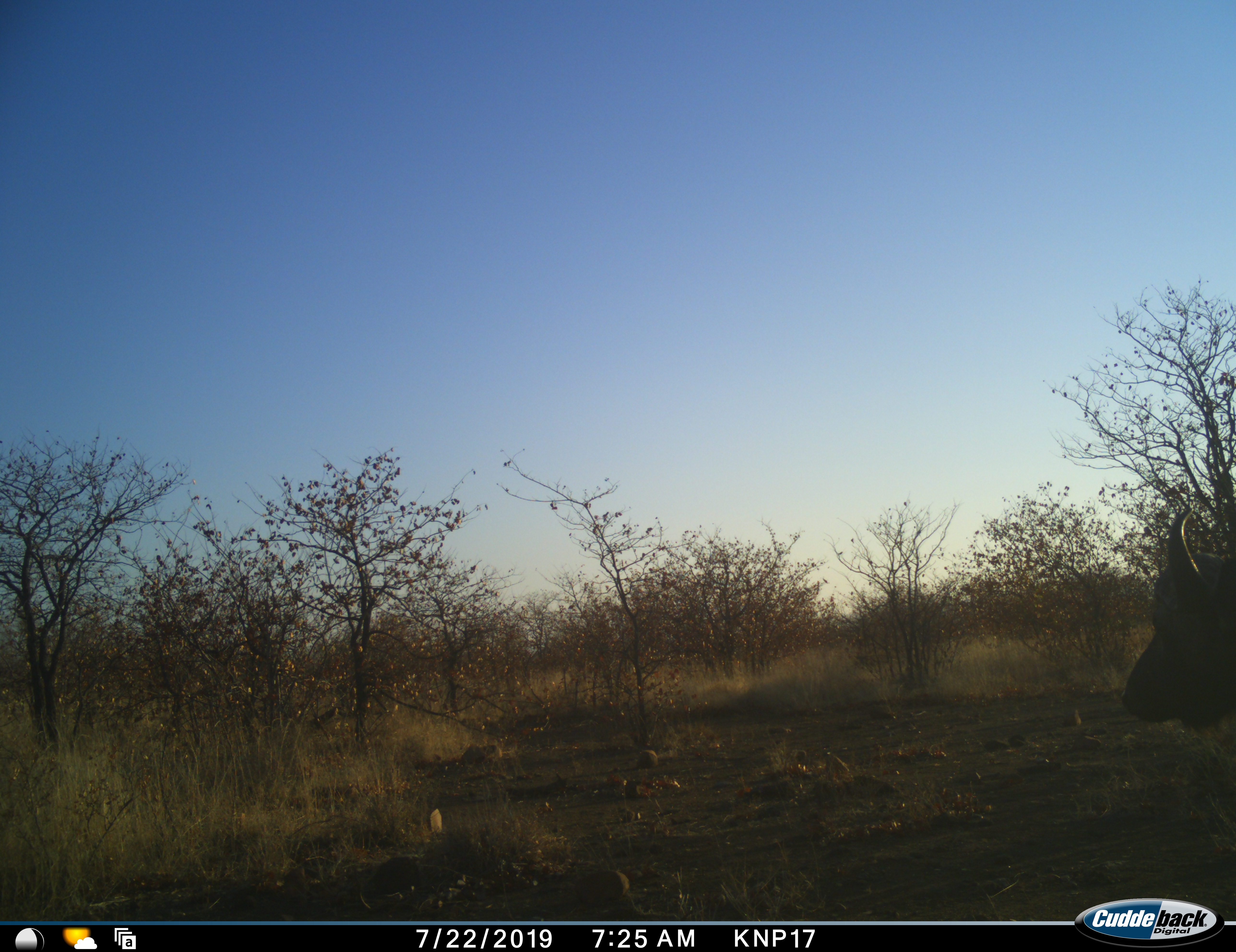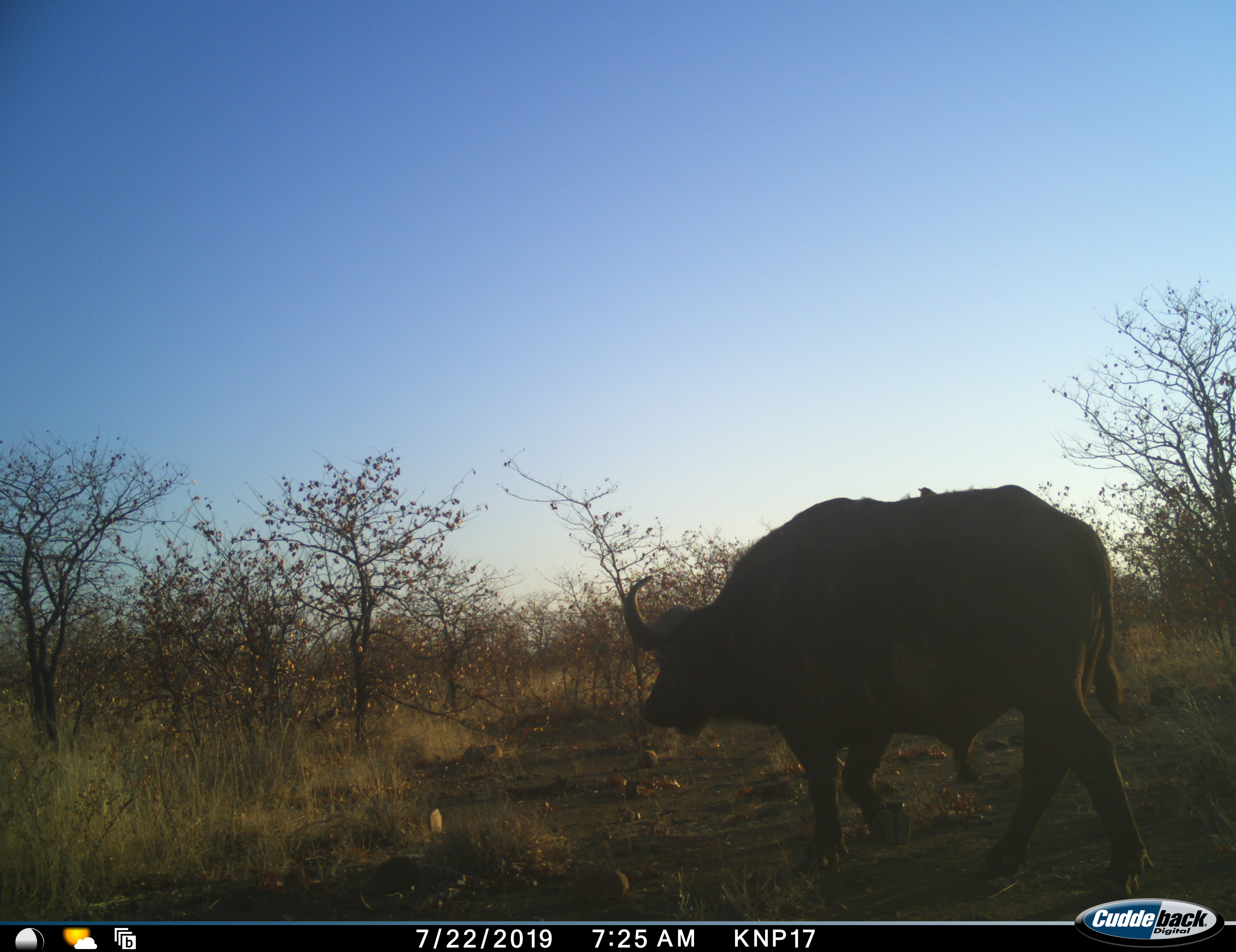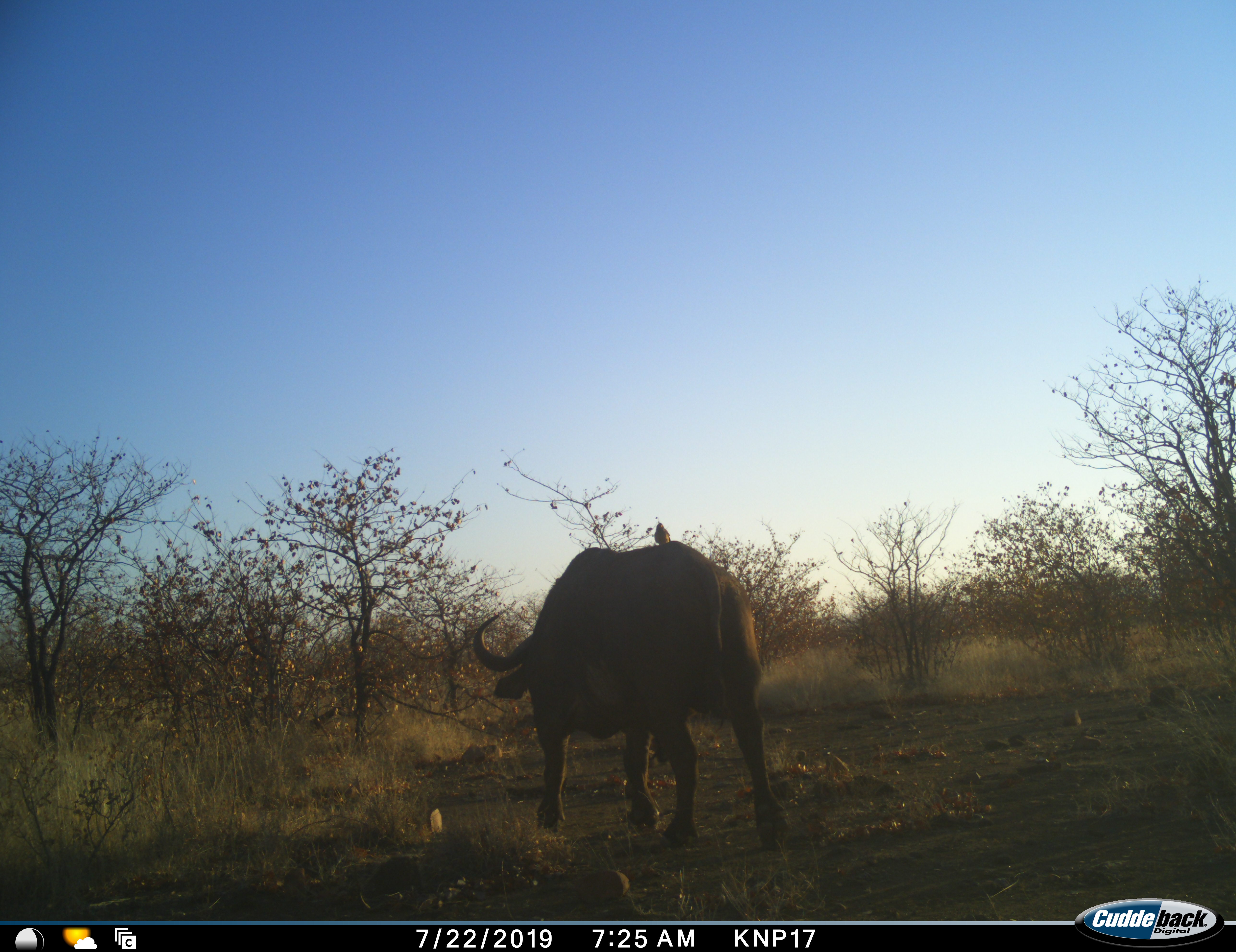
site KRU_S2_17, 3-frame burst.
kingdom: Animalia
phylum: Chordata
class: Mammalia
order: Artiodactyla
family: Bovidae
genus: Syncerus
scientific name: Syncerus caffer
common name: african buffalo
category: buffalo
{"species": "buffalo (african buffalo) (Syncerus caffer)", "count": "1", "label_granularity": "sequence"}